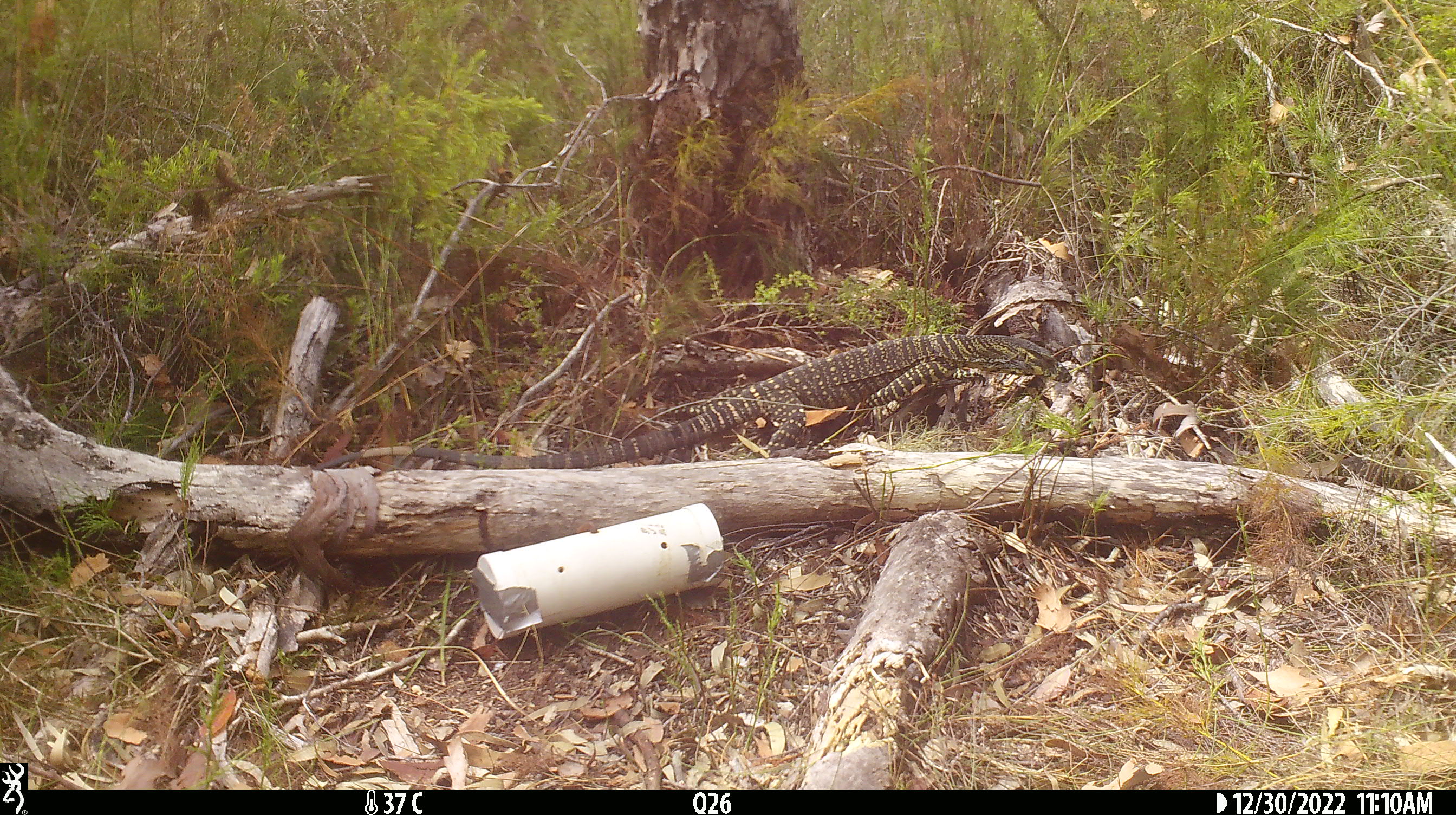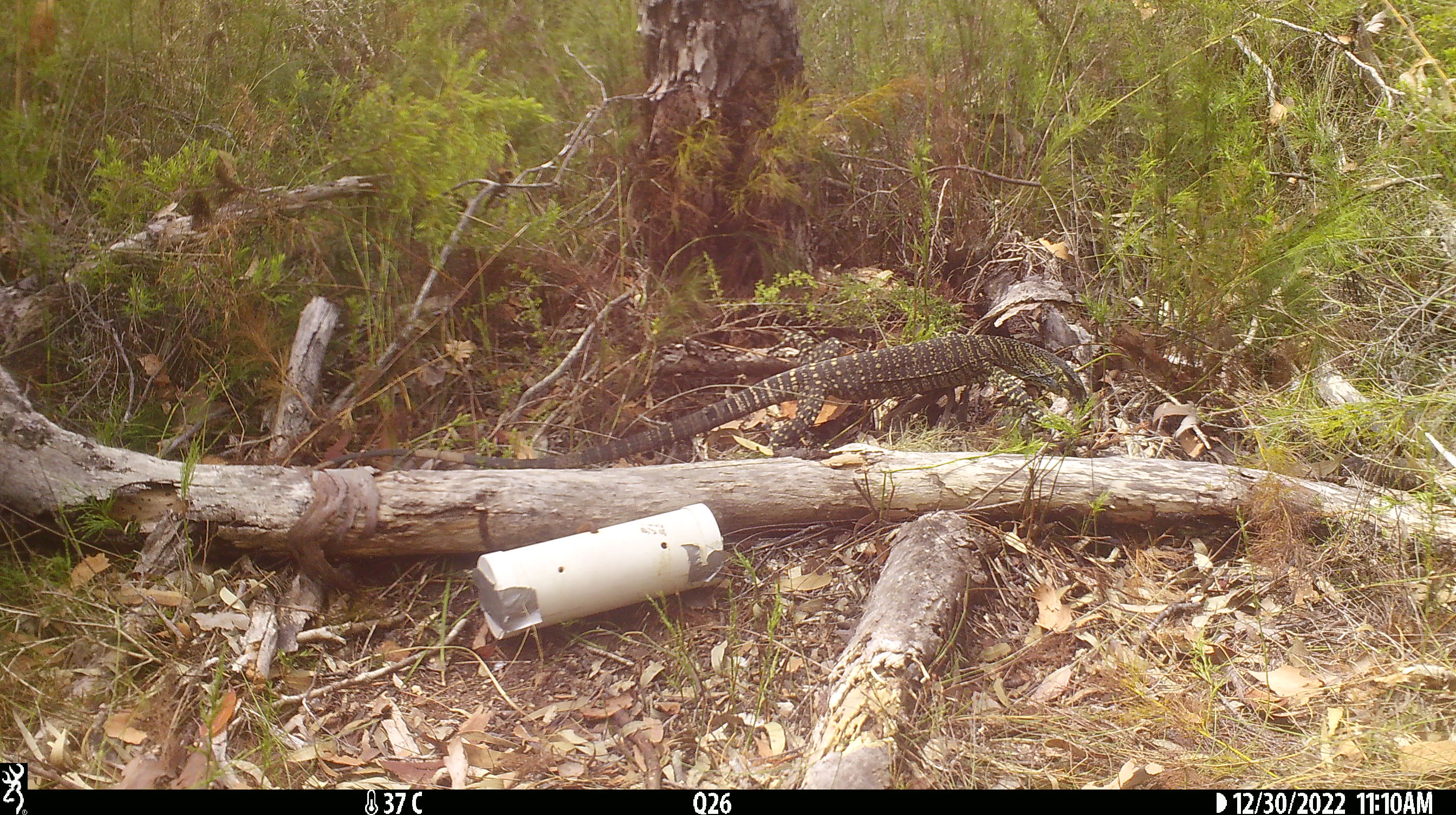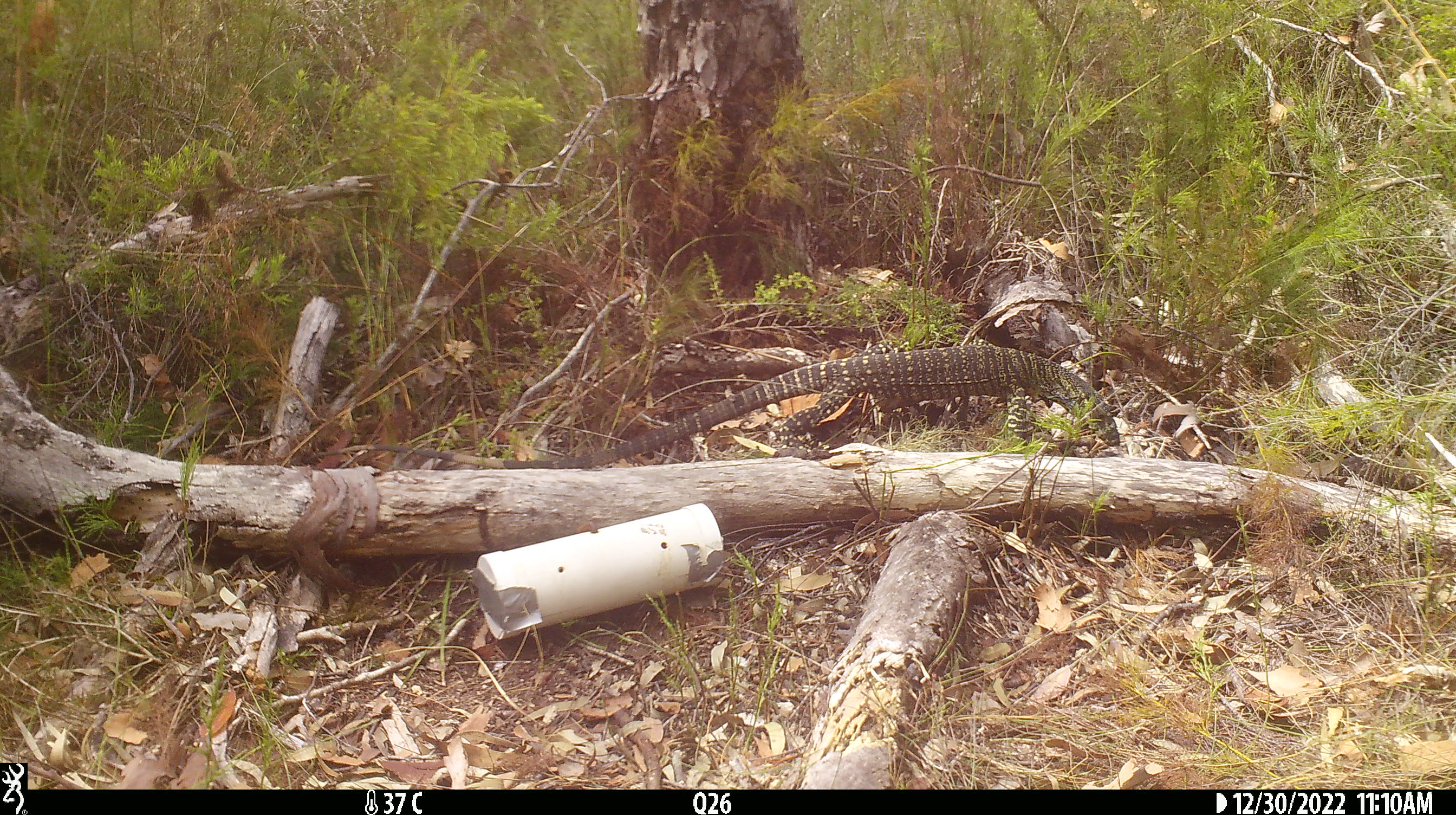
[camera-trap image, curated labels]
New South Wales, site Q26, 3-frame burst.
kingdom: Animalia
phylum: Chordata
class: Reptilia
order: Squamata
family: Varanidae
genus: Varanus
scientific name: Varanus varius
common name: lace monitor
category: goanna